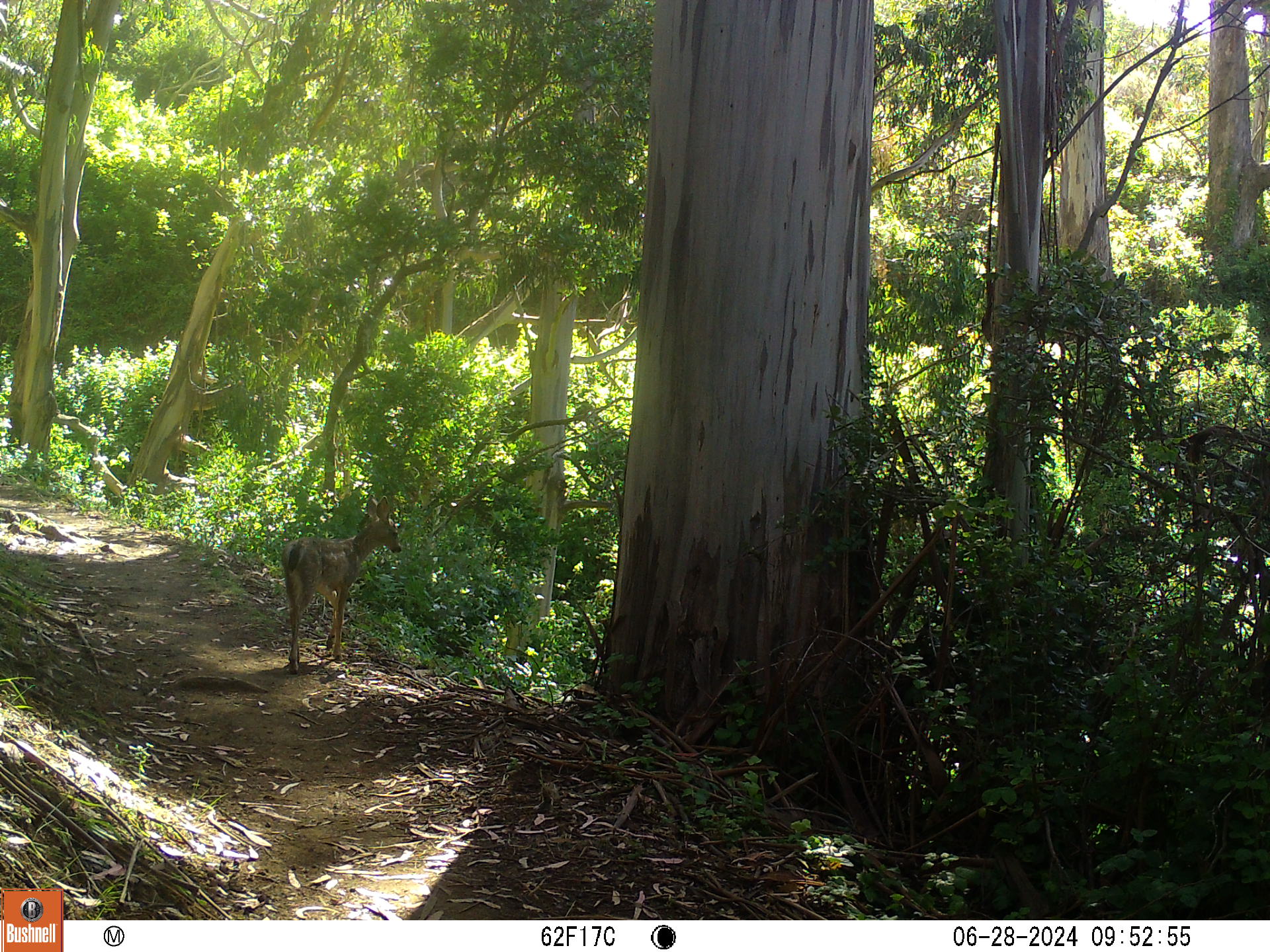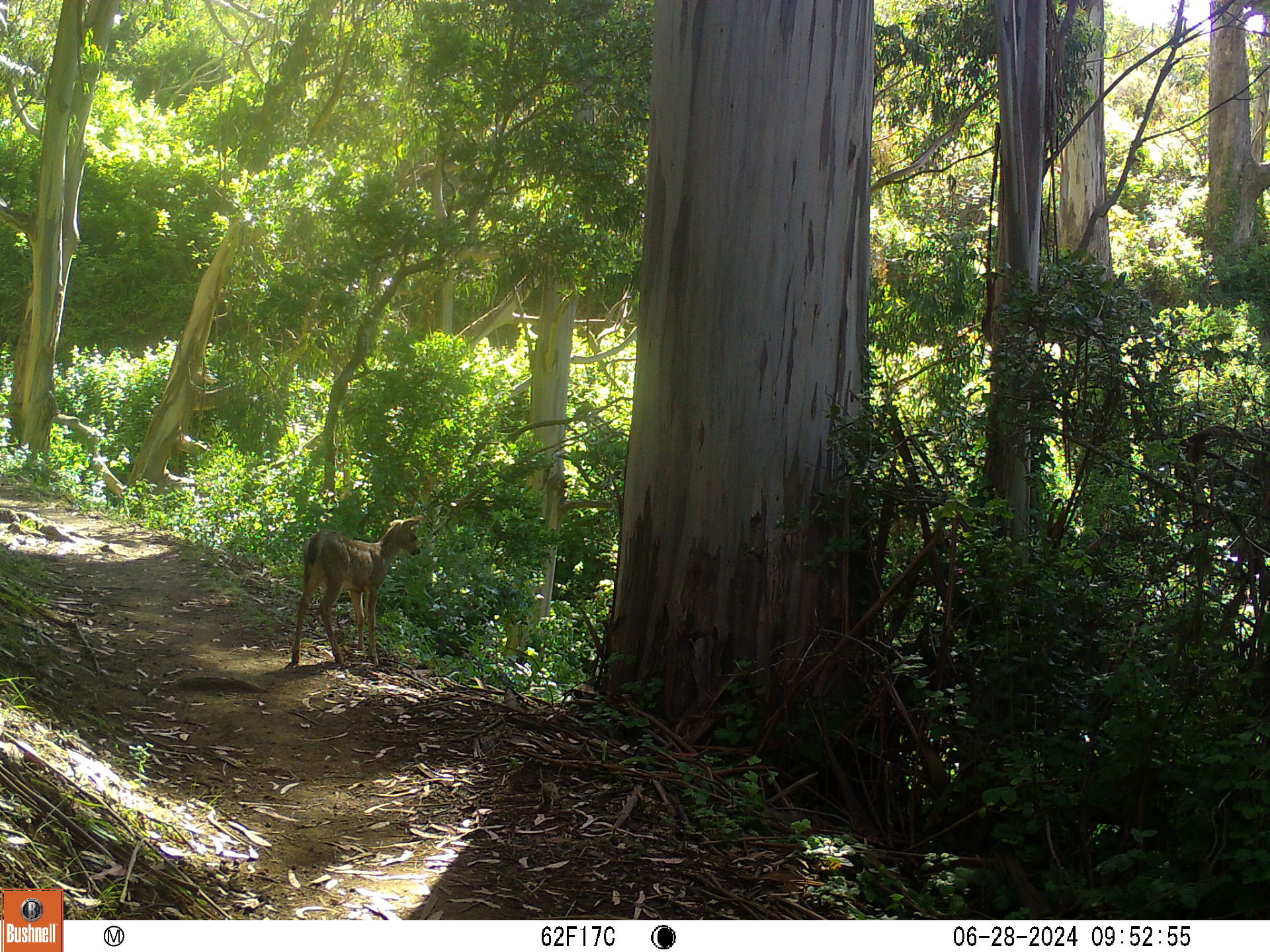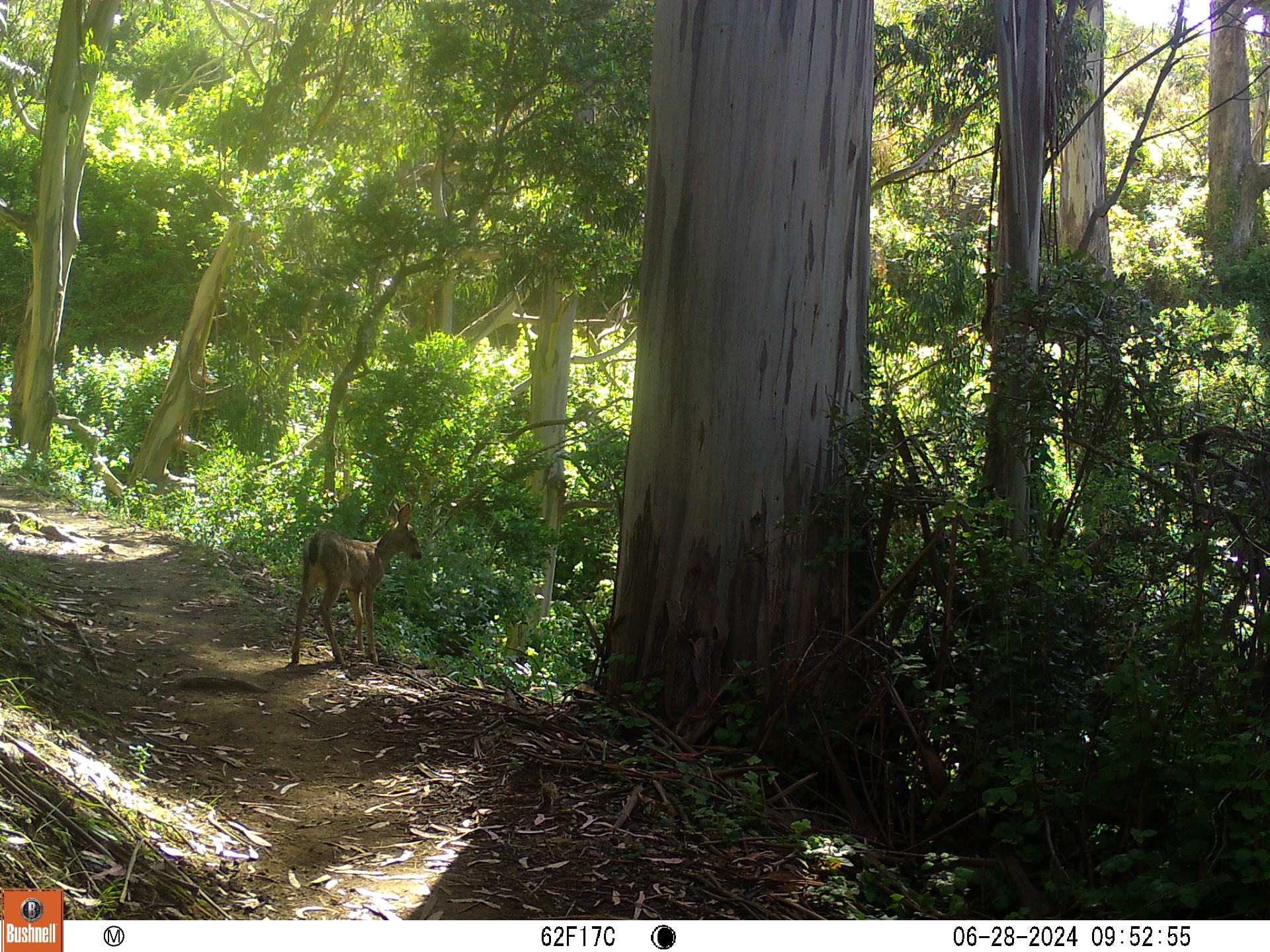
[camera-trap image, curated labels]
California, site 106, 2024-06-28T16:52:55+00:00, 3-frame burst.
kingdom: Animalia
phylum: Chordata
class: Mammalia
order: Artiodactyla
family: Cervidae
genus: Odocoileus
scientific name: Odocoileus hemionus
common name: mule deer